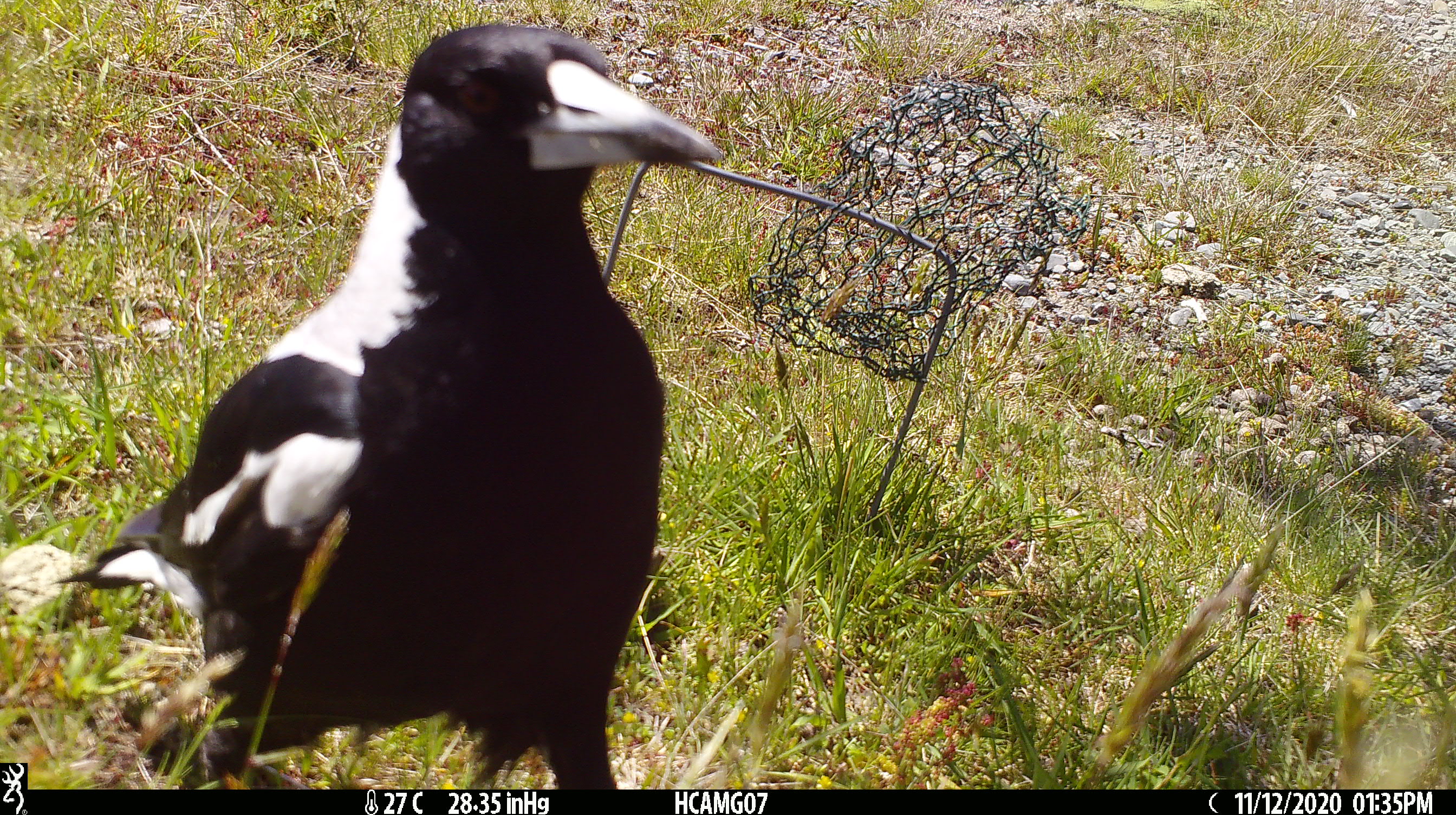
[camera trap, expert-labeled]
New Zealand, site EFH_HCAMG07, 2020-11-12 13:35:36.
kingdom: Animalia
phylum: Chordata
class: Aves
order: Passeriformes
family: Artamidae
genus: Gymnorhina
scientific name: Gymnorhina tibicen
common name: australian magpie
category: magpie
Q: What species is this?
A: Magpie (australian magpie) (Gymnorhina tibicen).